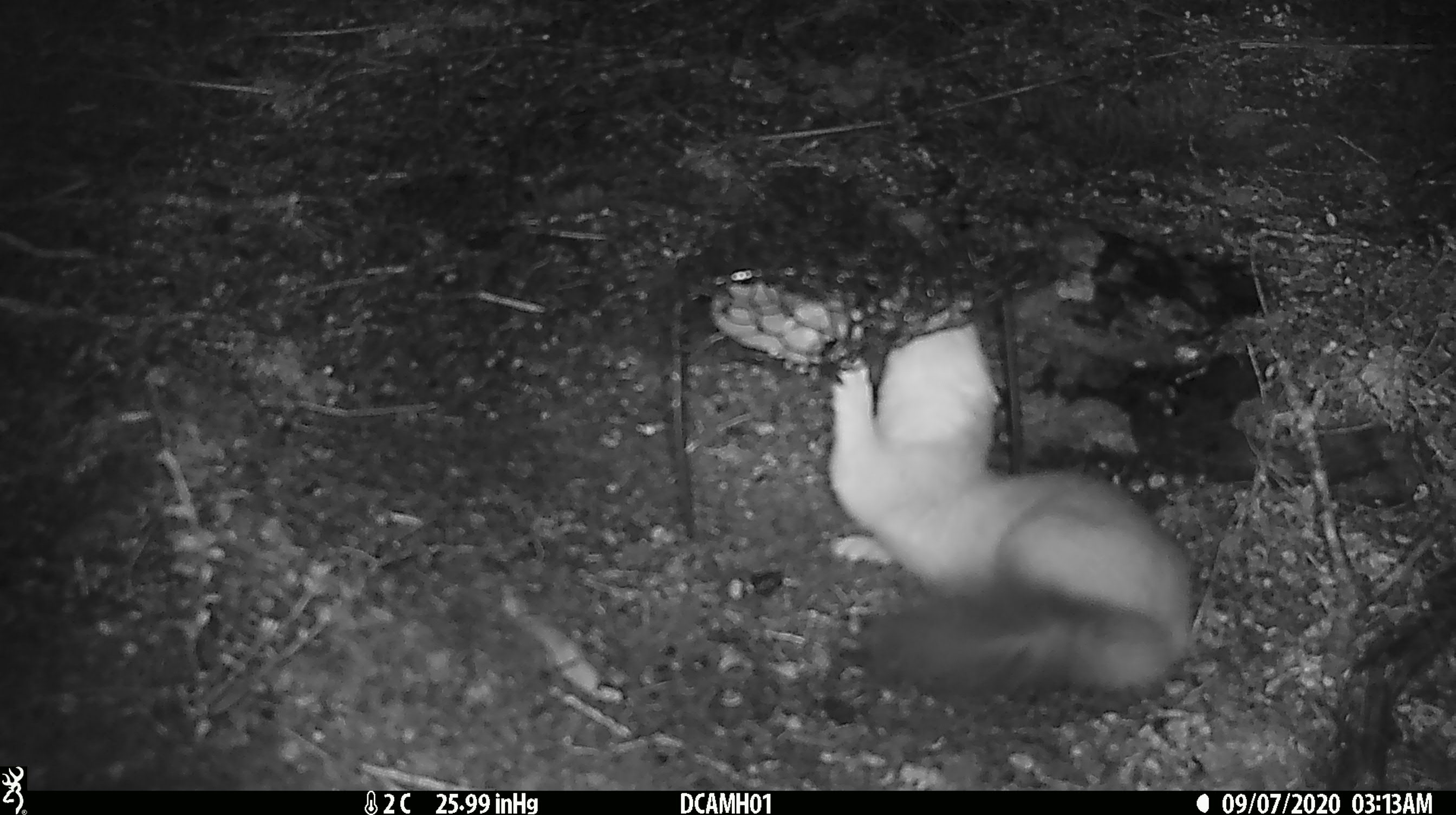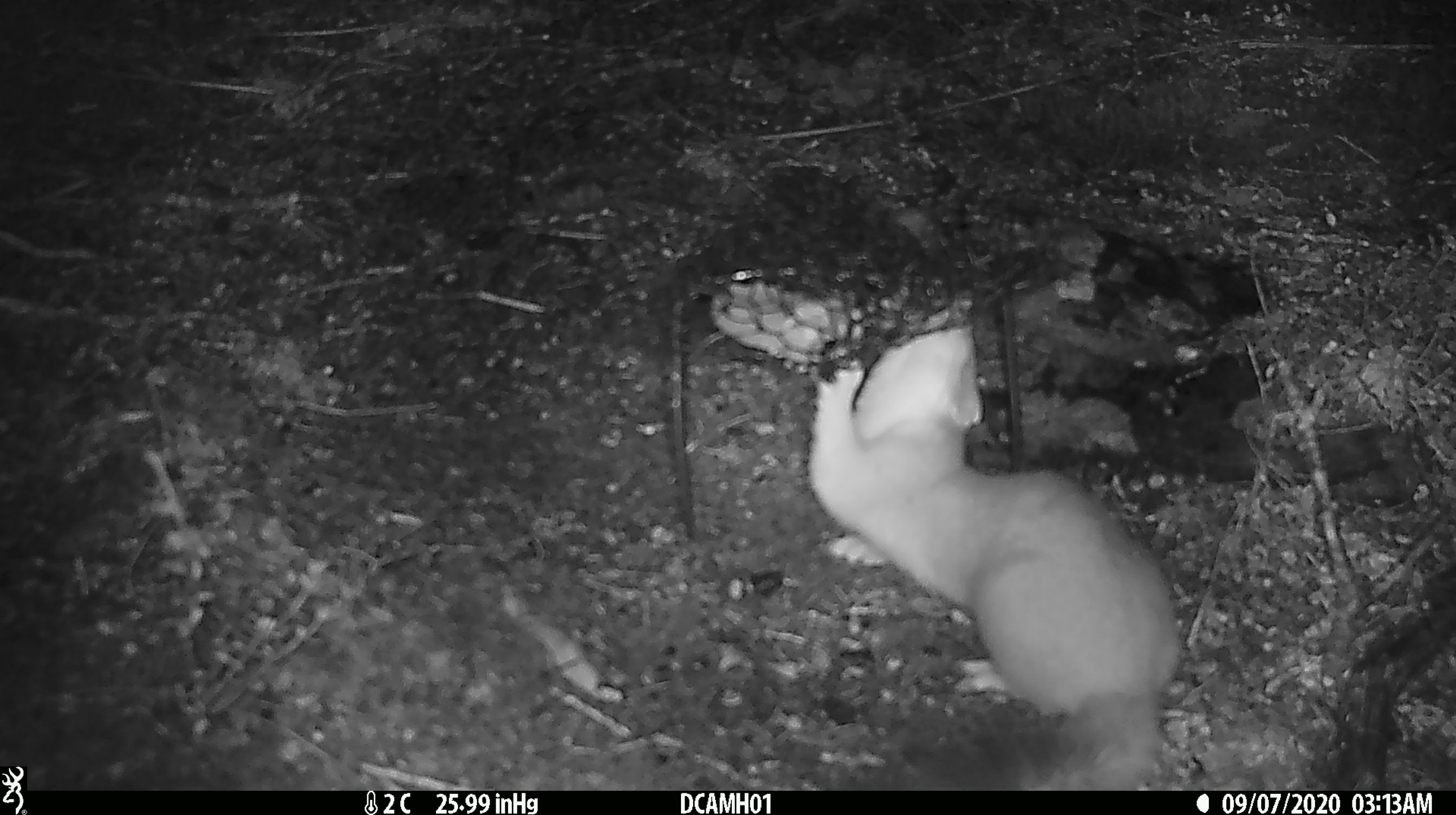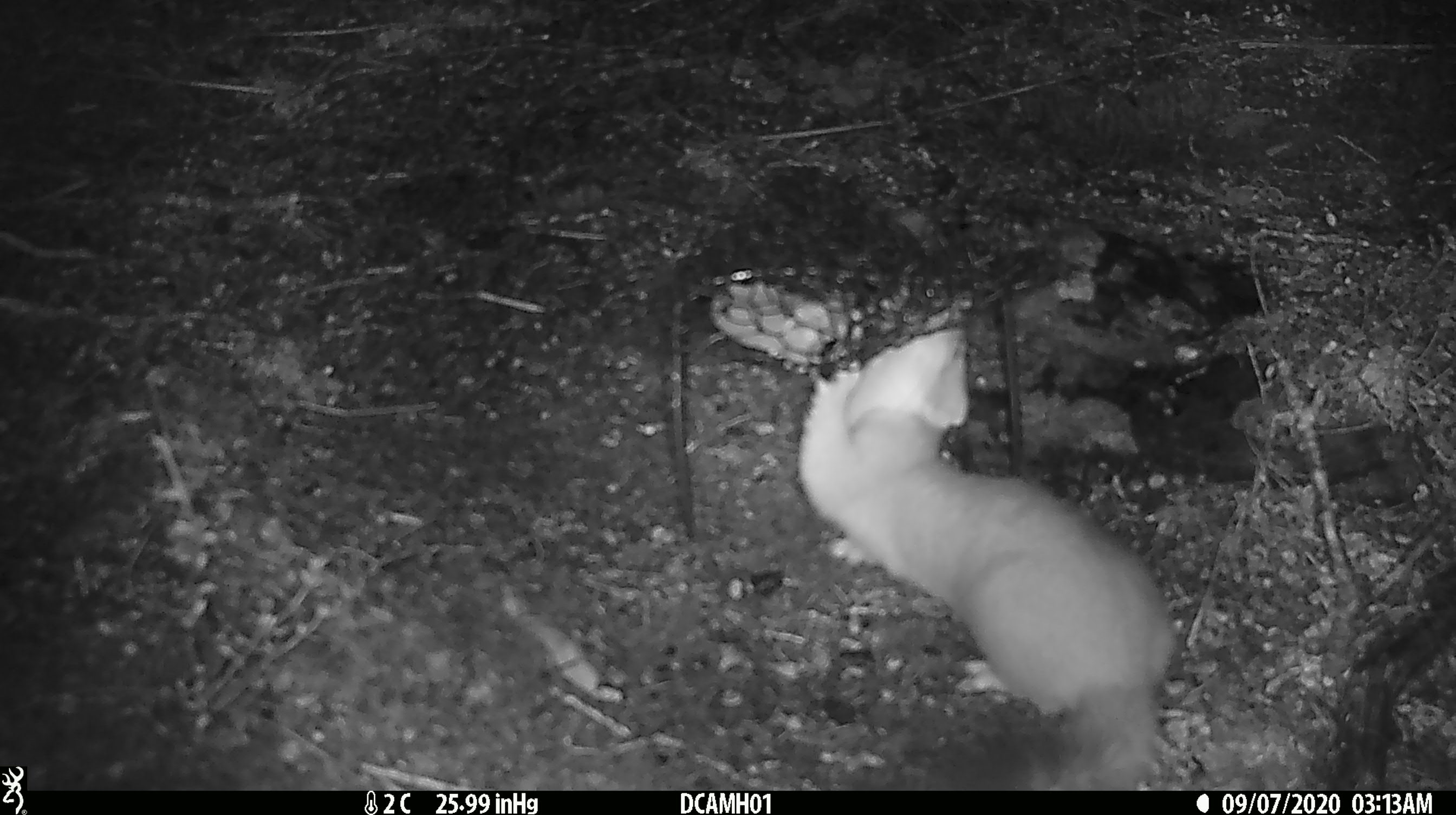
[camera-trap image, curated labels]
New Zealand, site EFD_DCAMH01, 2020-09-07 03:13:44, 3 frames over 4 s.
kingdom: Animalia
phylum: Chordata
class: Mammalia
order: Carnivora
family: Mustelidae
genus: Mustela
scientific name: Mustela erminea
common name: stoat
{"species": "stoat (Mustela erminea)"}